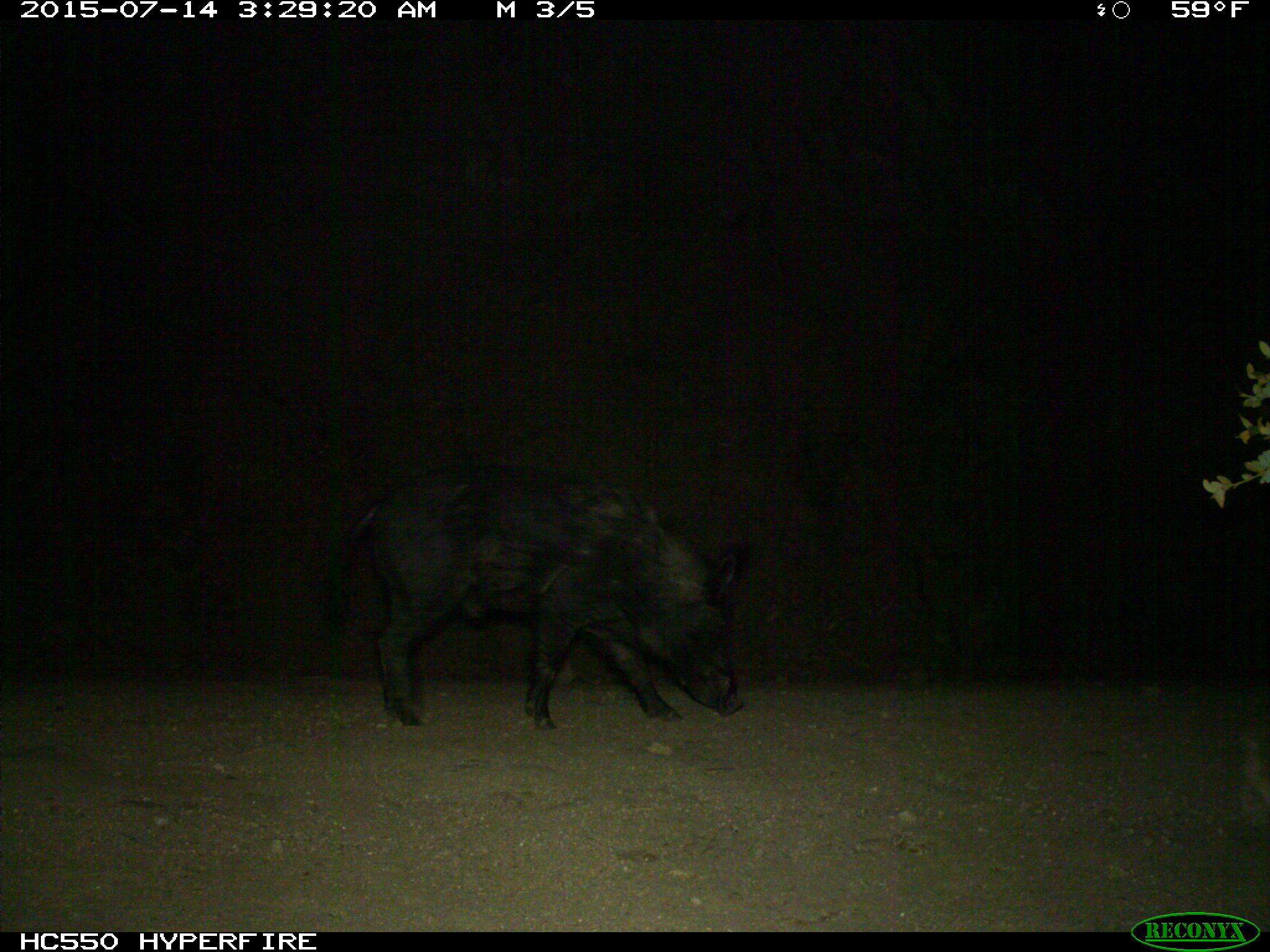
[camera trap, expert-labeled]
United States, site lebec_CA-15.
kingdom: Animalia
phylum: Chordata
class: Mammalia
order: Artiodactyla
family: Suidae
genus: Sus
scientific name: Sus scrofa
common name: wild boar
Sus scrofa (wild boar).